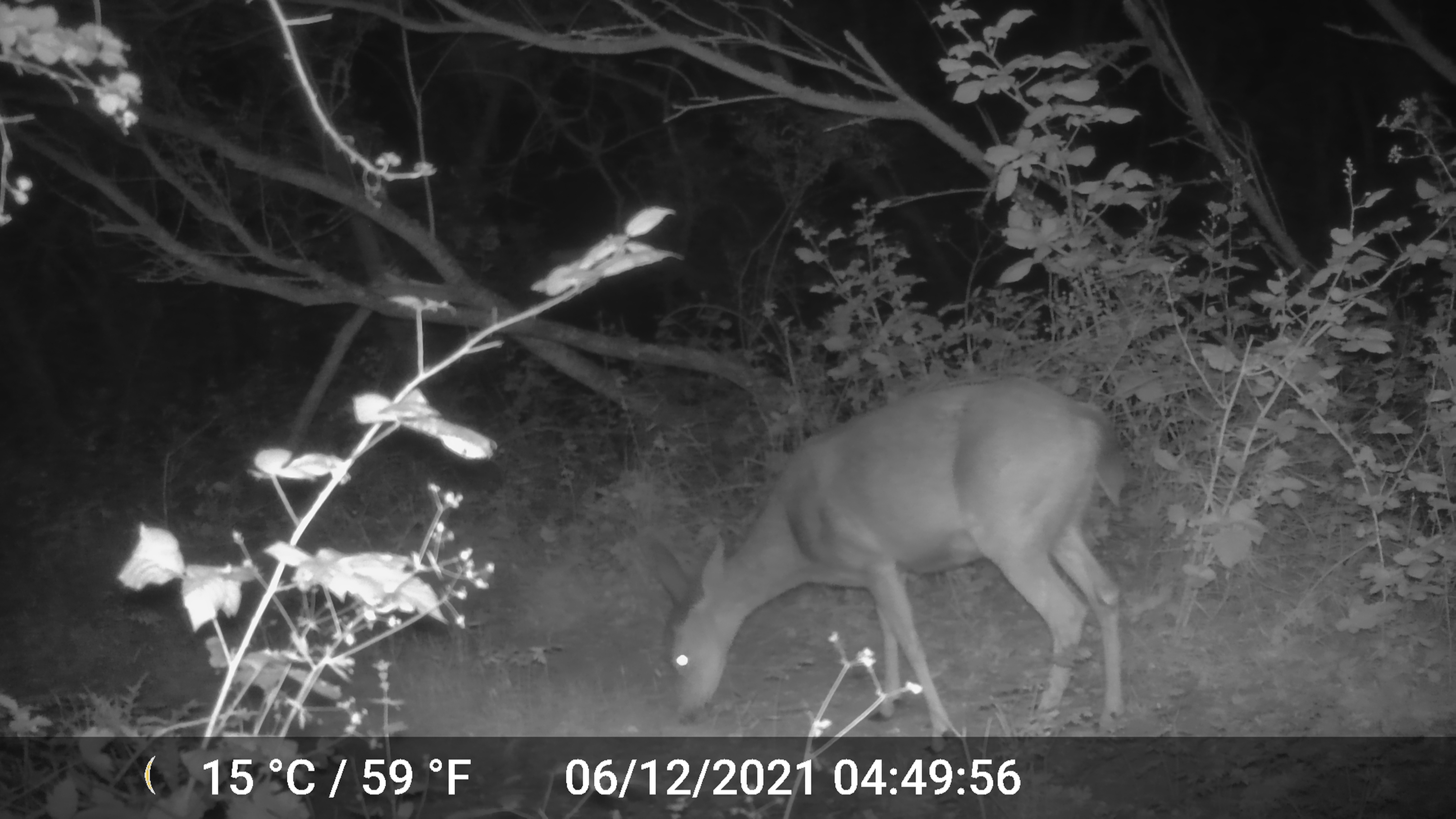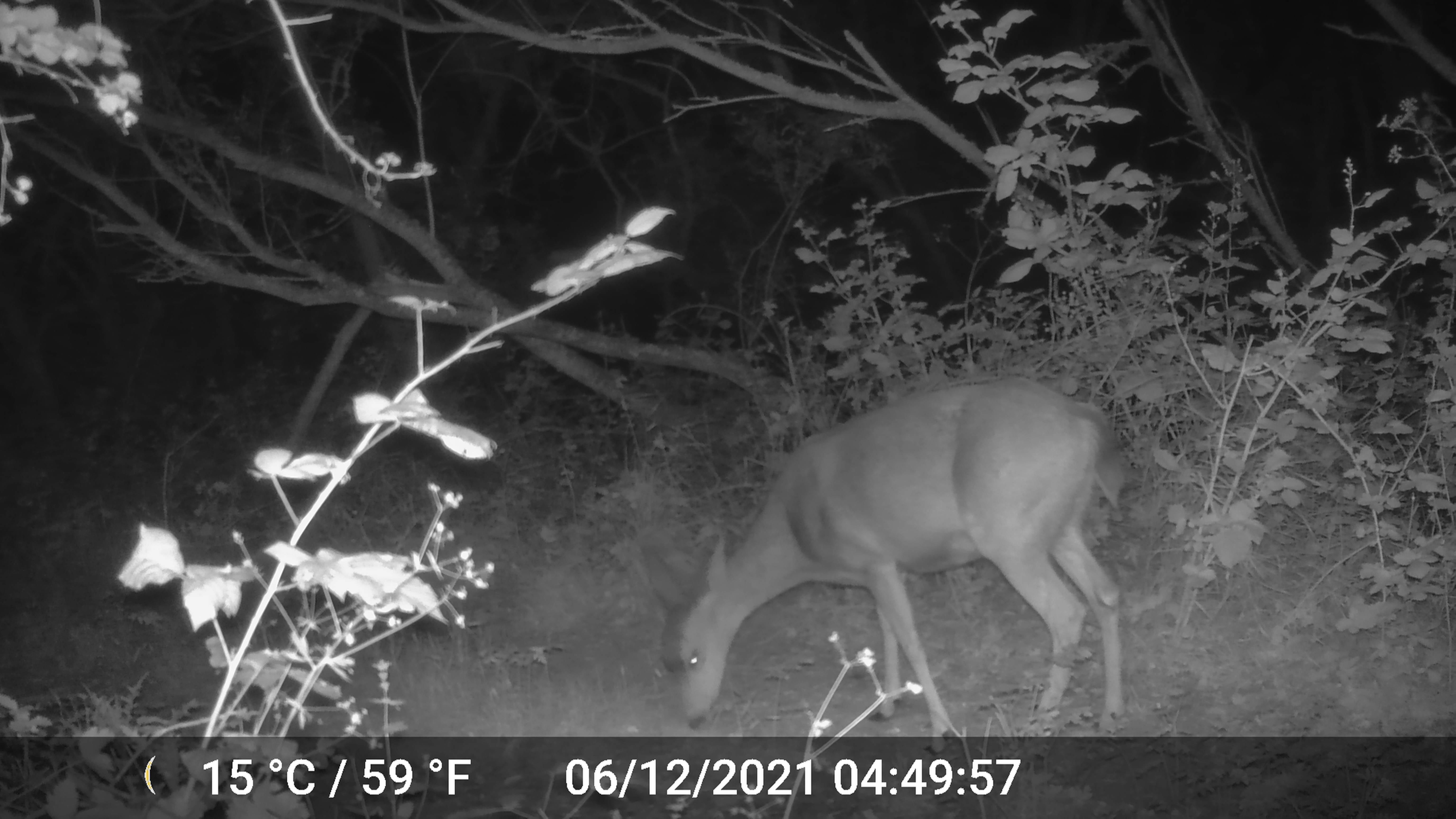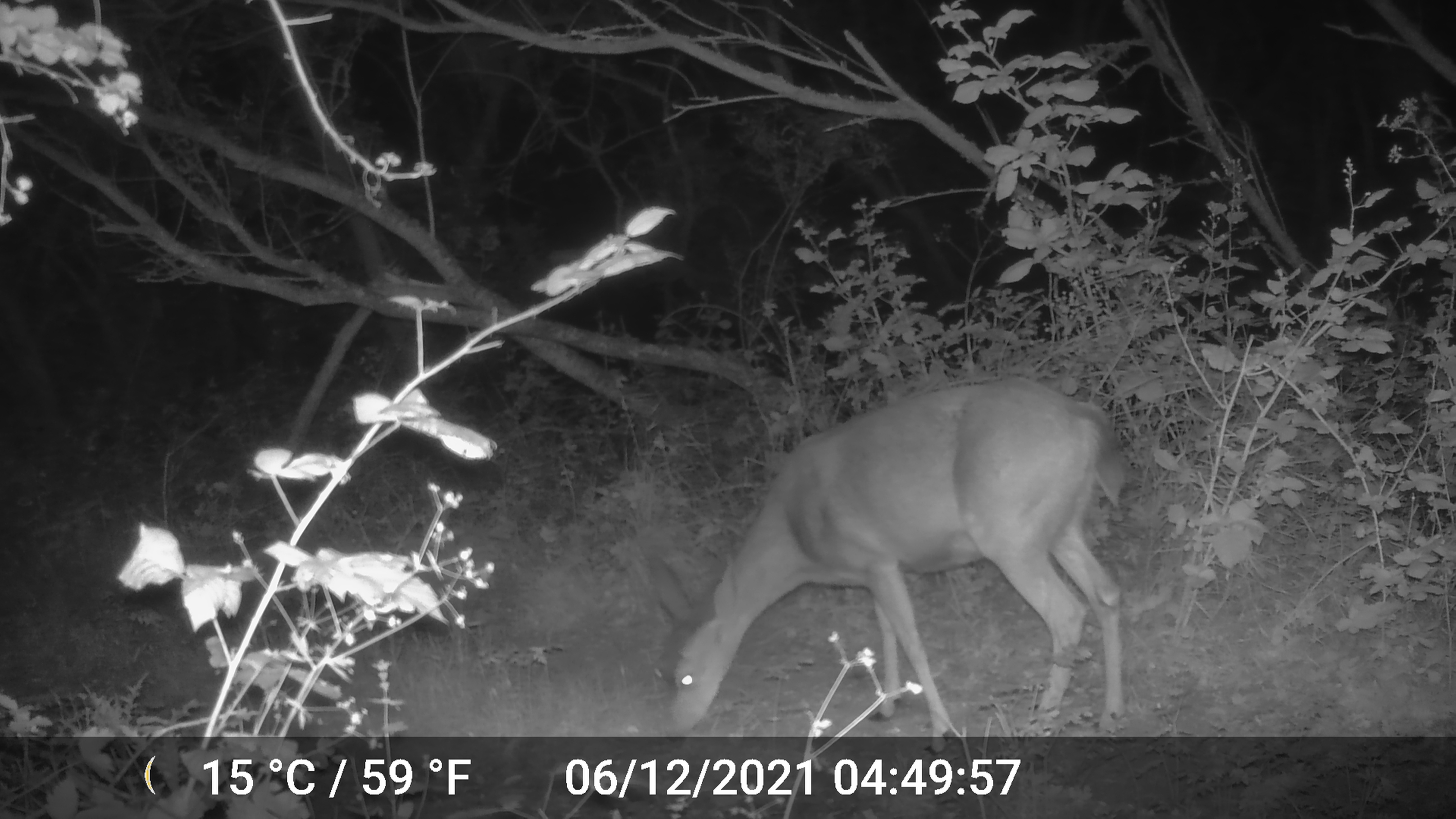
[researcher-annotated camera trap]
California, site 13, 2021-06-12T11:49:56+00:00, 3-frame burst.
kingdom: Animalia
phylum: Chordata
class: Mammalia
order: Artiodactyla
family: Cervidae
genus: Odocoileus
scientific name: Odocoileus hemionus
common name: mule deer